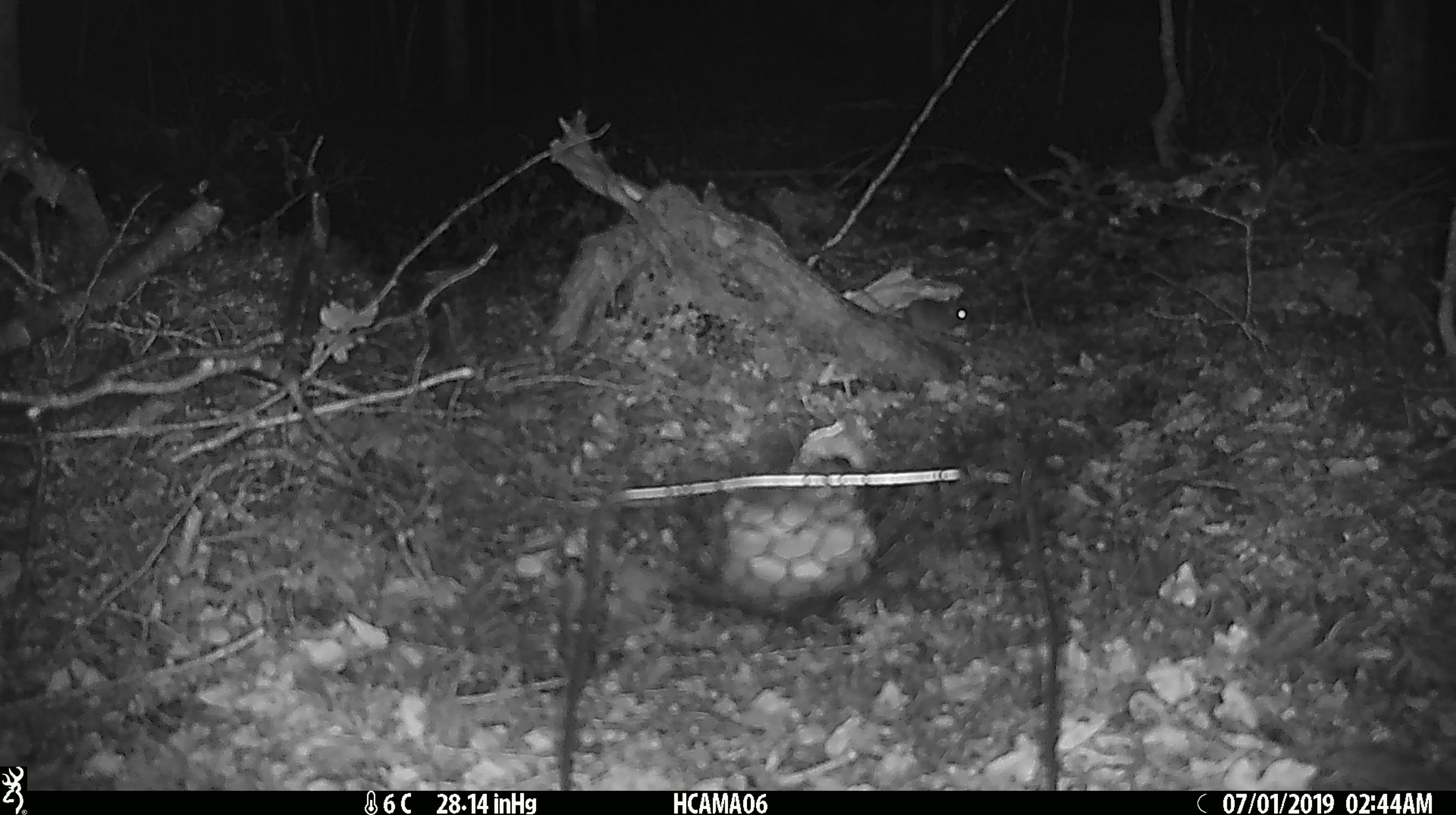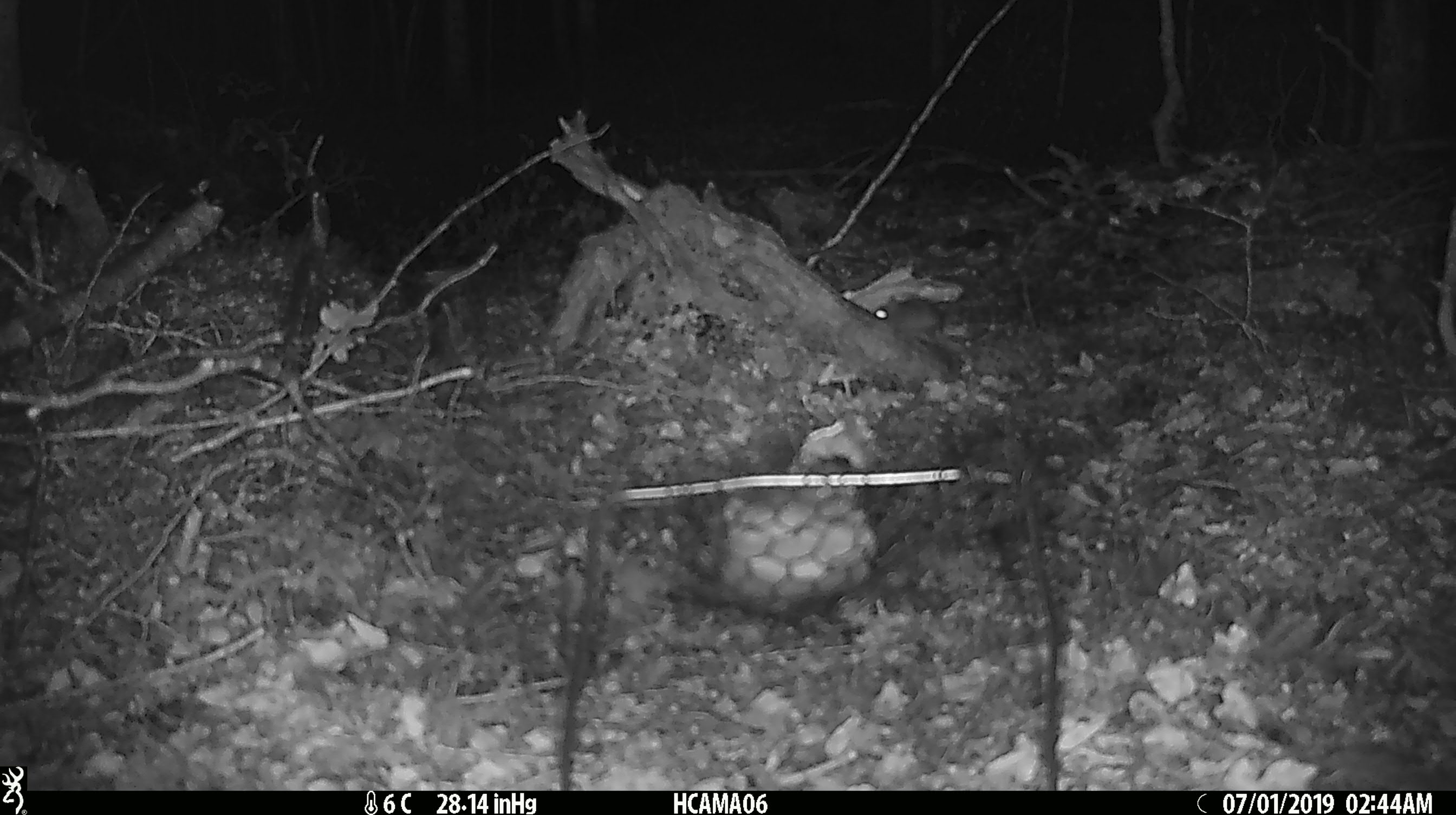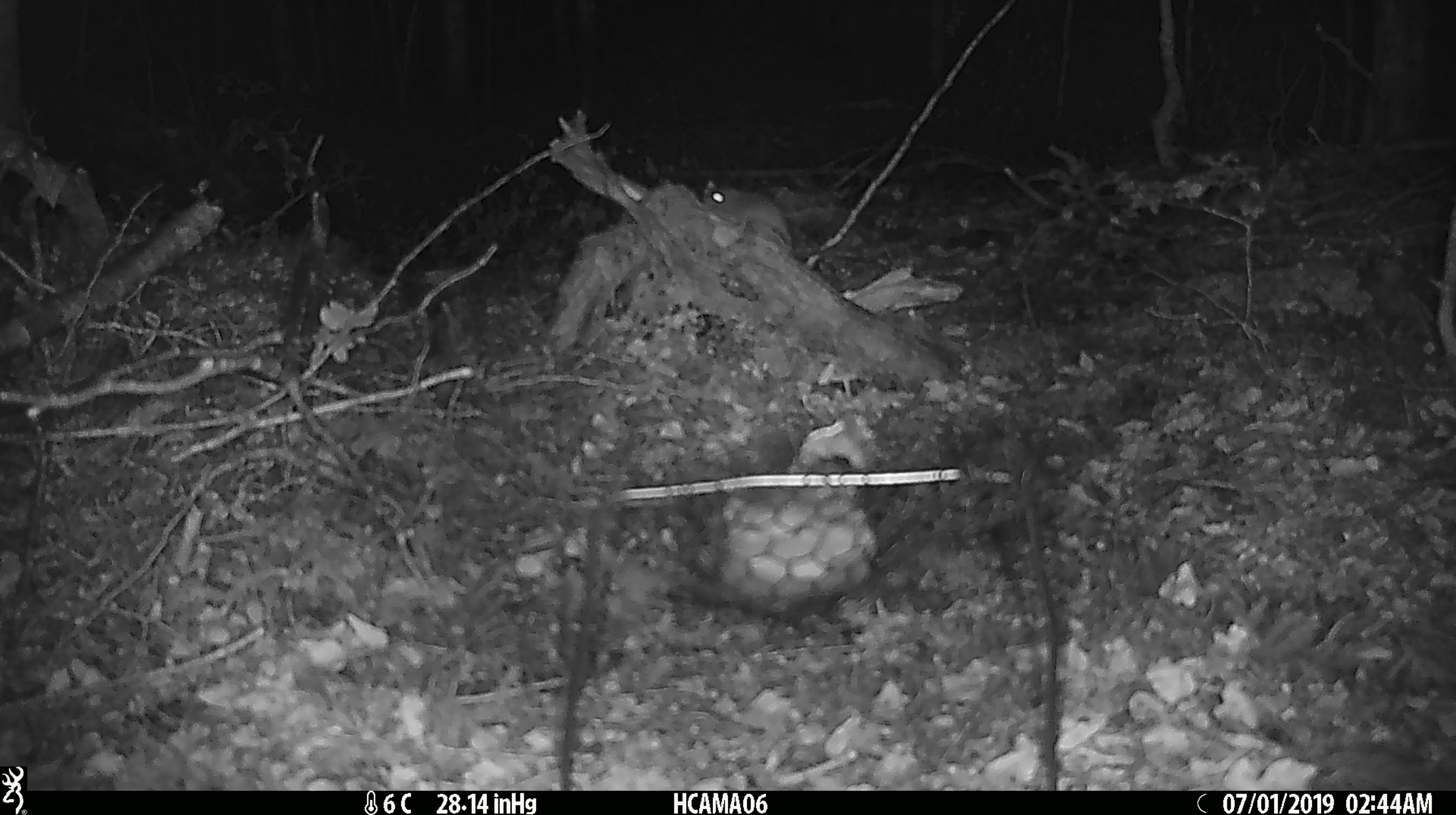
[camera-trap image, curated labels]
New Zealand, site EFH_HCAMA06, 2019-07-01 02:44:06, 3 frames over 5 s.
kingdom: Animalia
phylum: Chordata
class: Mammalia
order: Rodentia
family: Muridae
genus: Mus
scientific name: Mus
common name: mouse